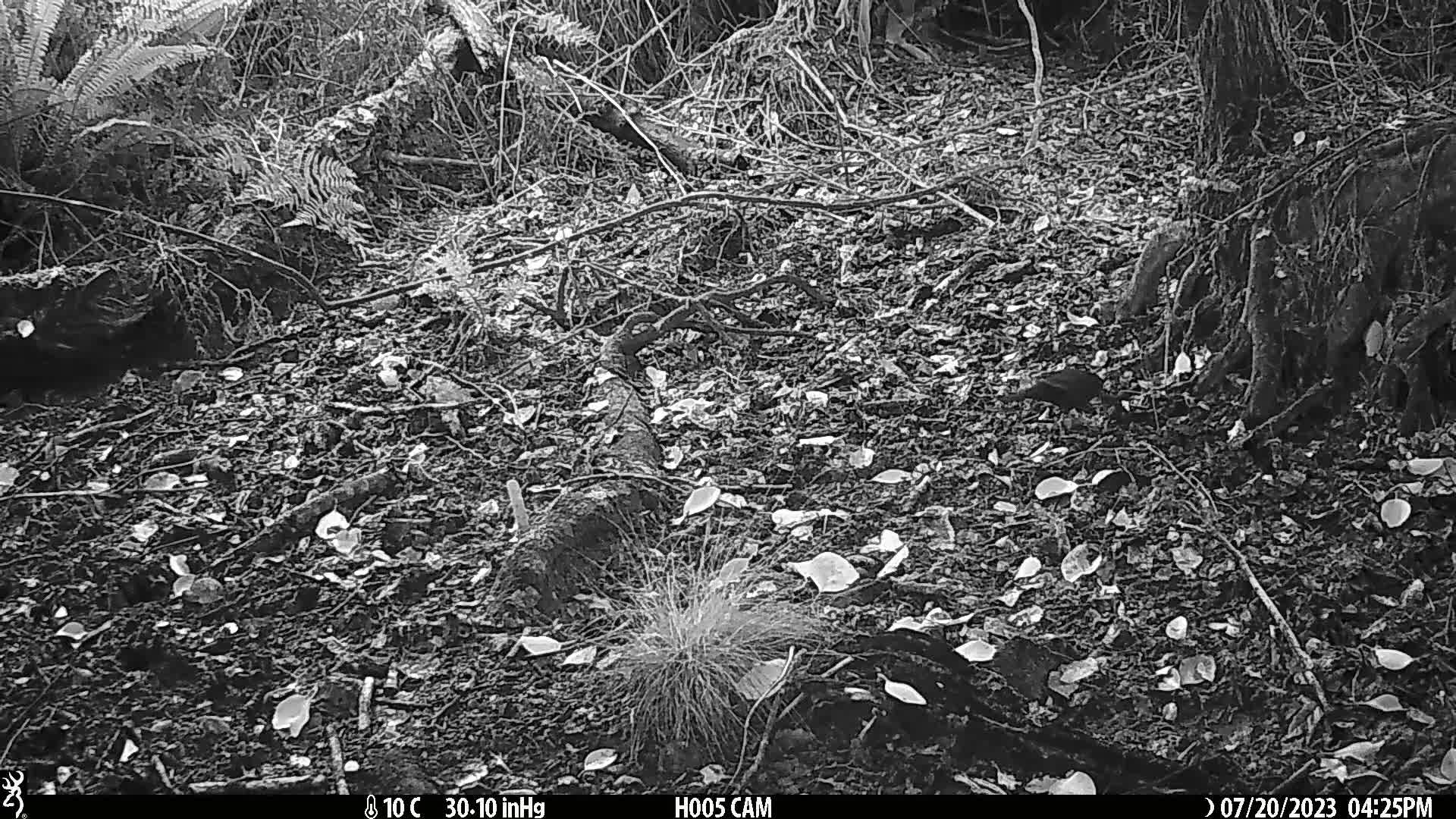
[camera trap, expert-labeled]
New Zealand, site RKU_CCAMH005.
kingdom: Animalia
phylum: Chordata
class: Aves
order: Passeriformes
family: Turdidae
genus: Turdus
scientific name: Turdus merula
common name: eurasian blackbird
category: blackbird